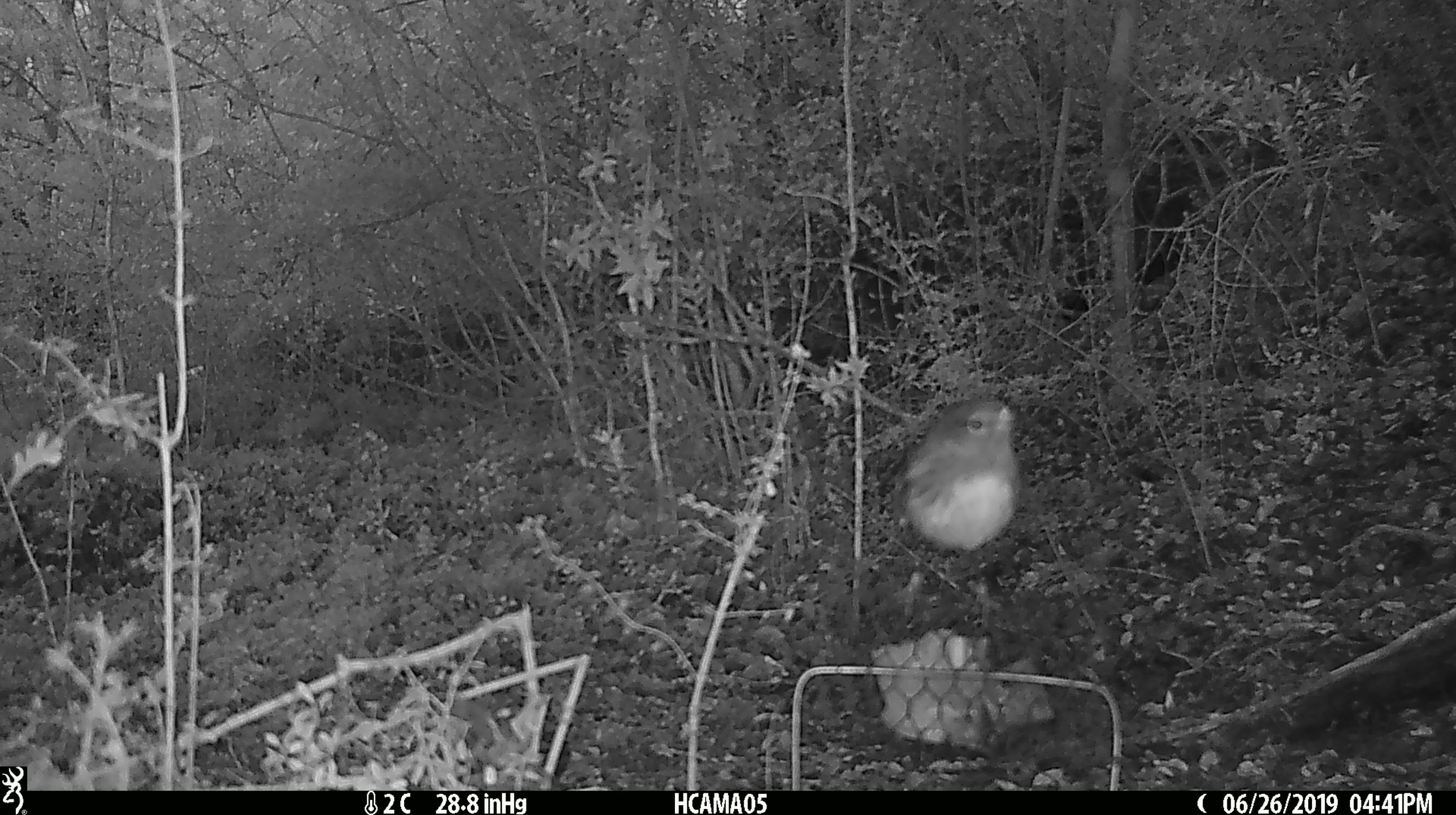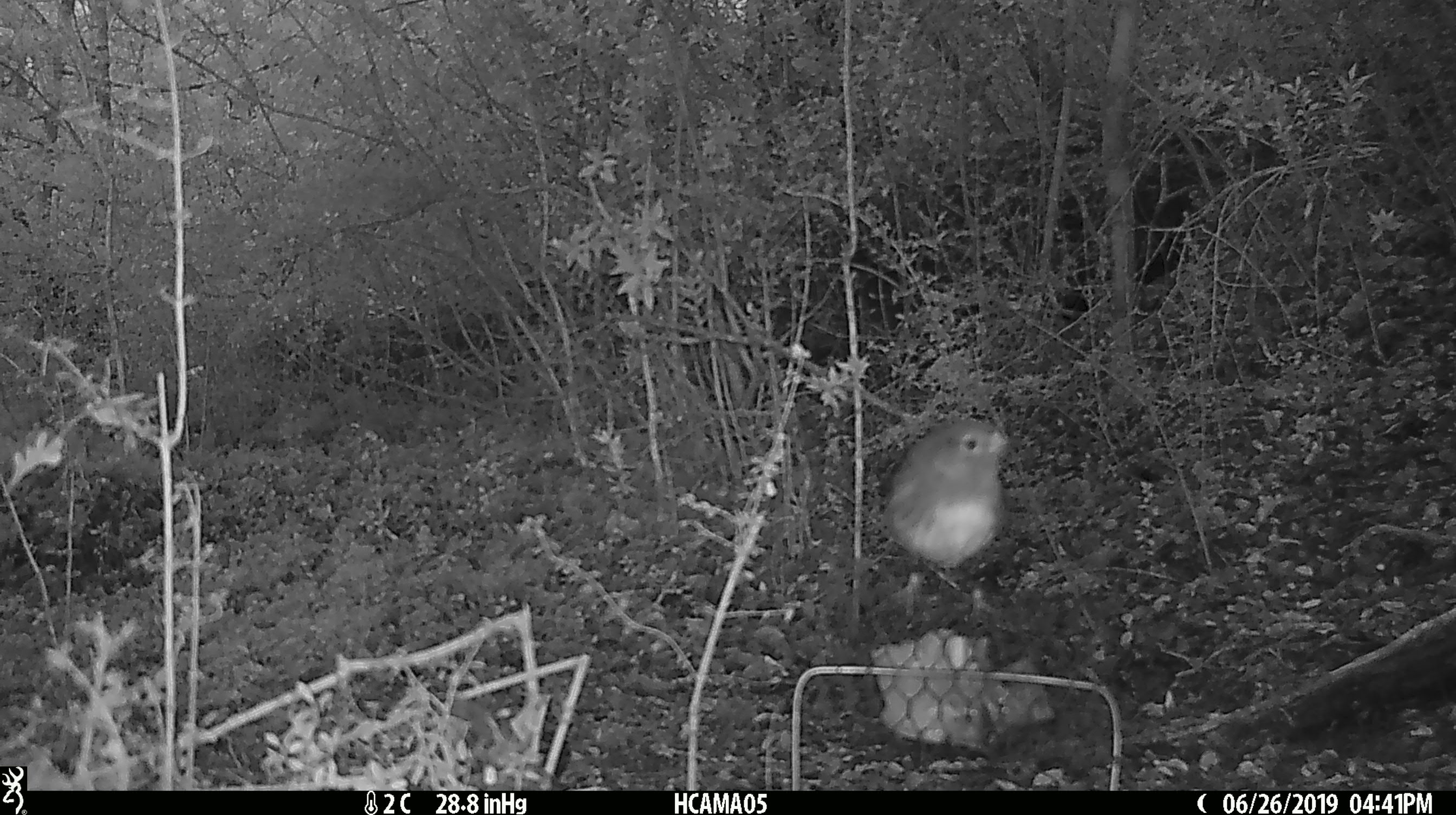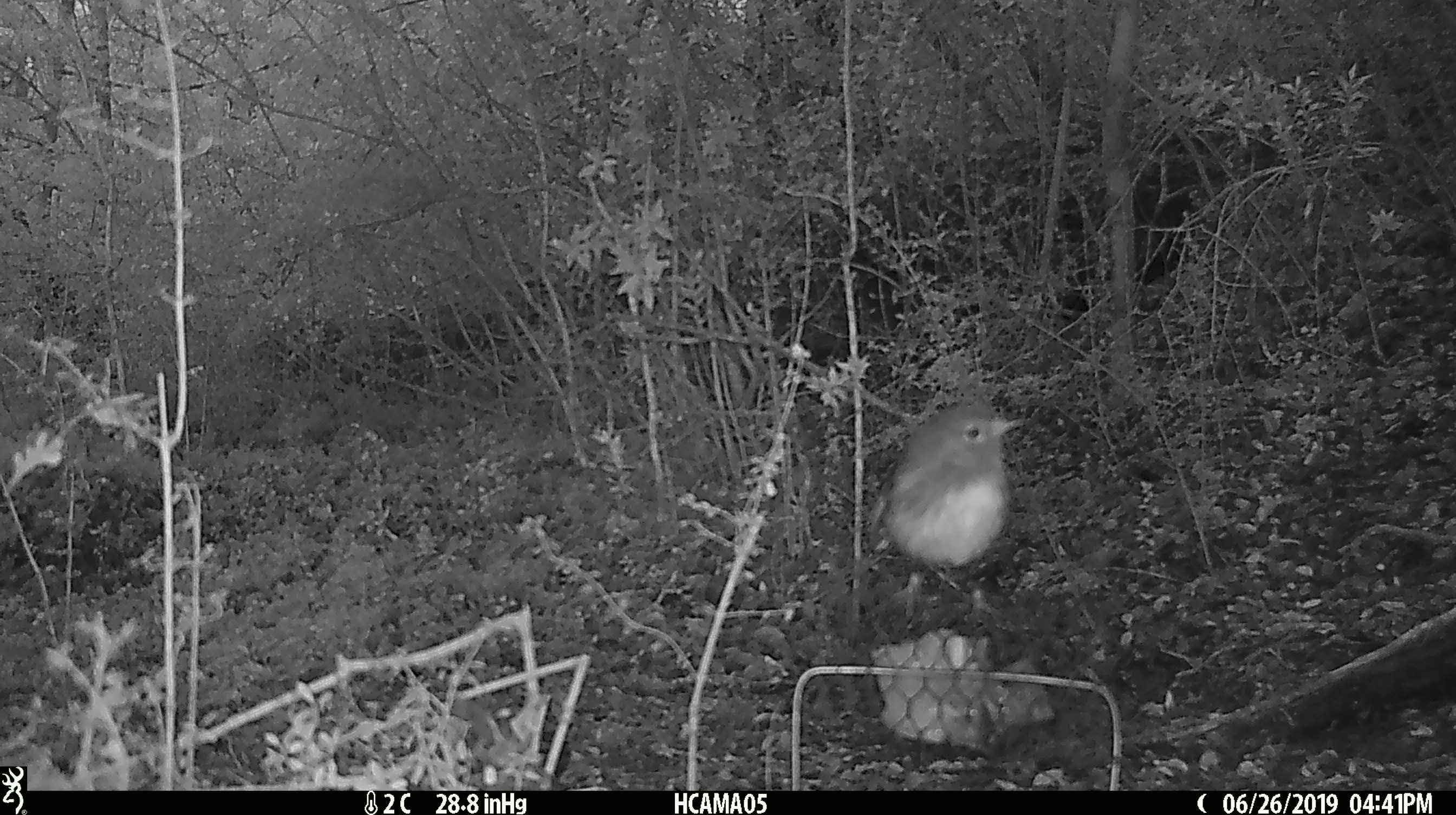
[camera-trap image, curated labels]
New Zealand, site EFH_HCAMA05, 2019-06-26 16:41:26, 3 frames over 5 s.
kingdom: Animalia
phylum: Chordata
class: Aves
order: Passeriformes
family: Petroicidae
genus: Petroica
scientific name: Petroica australis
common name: new zealand robin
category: robin